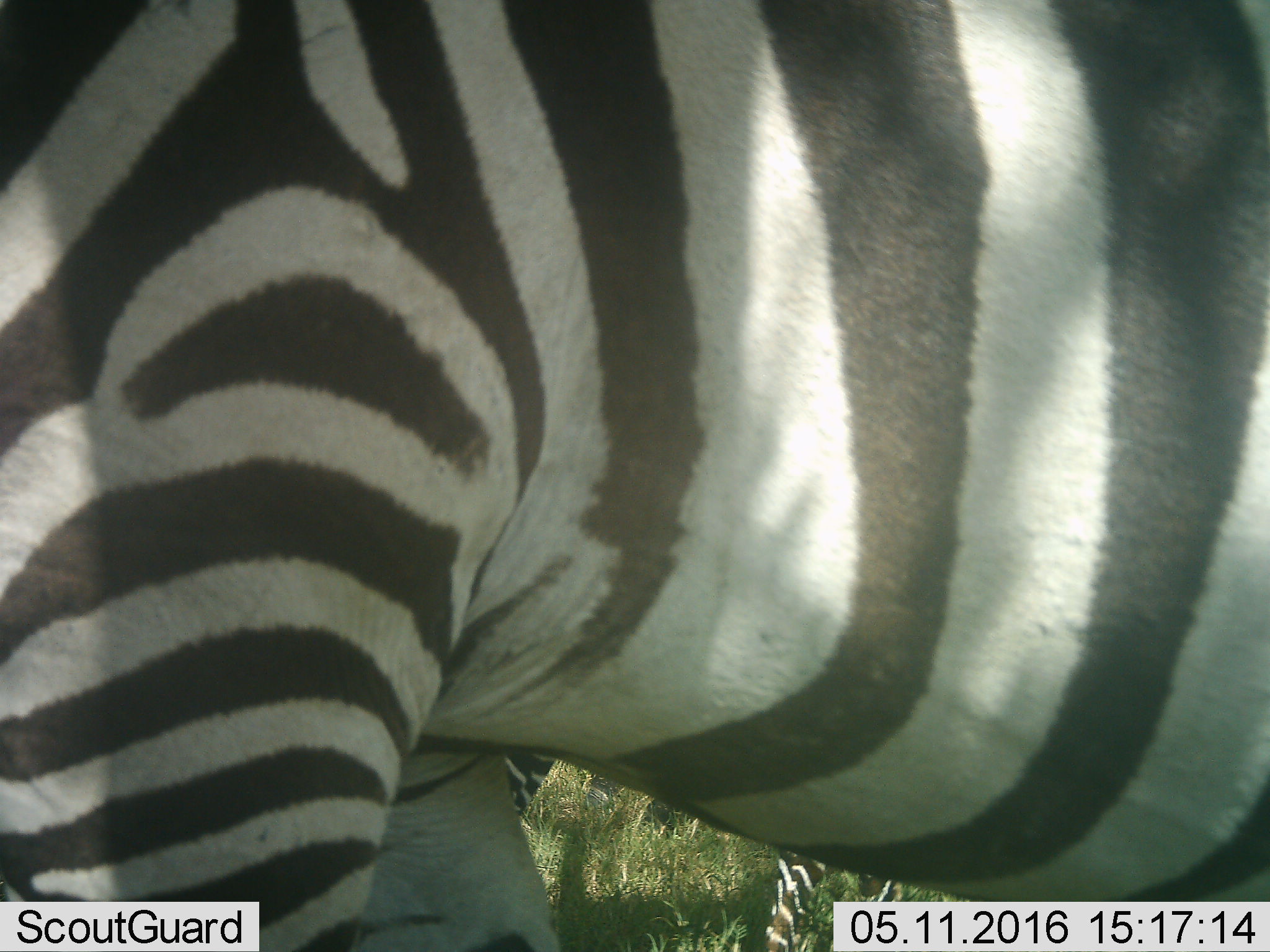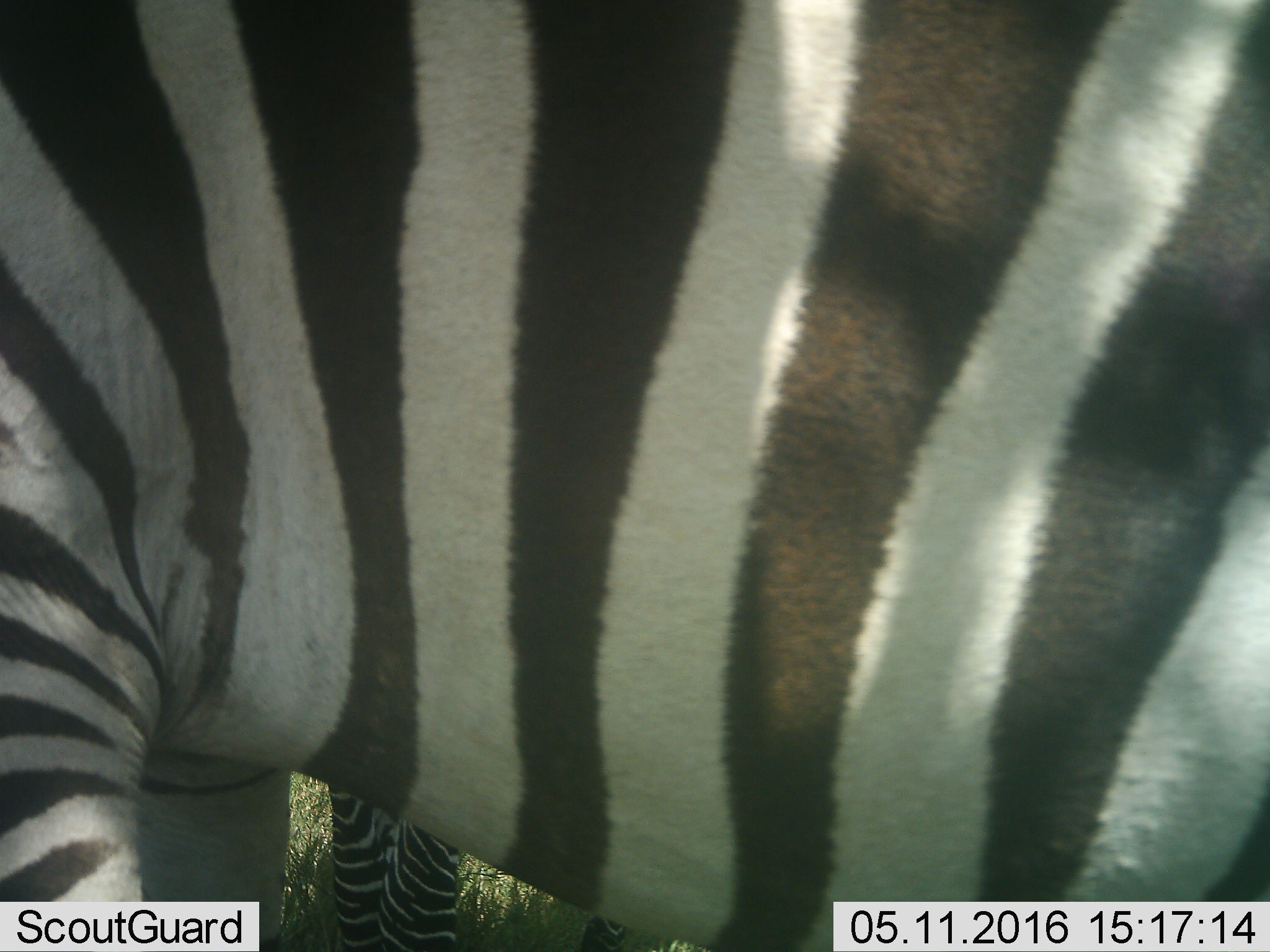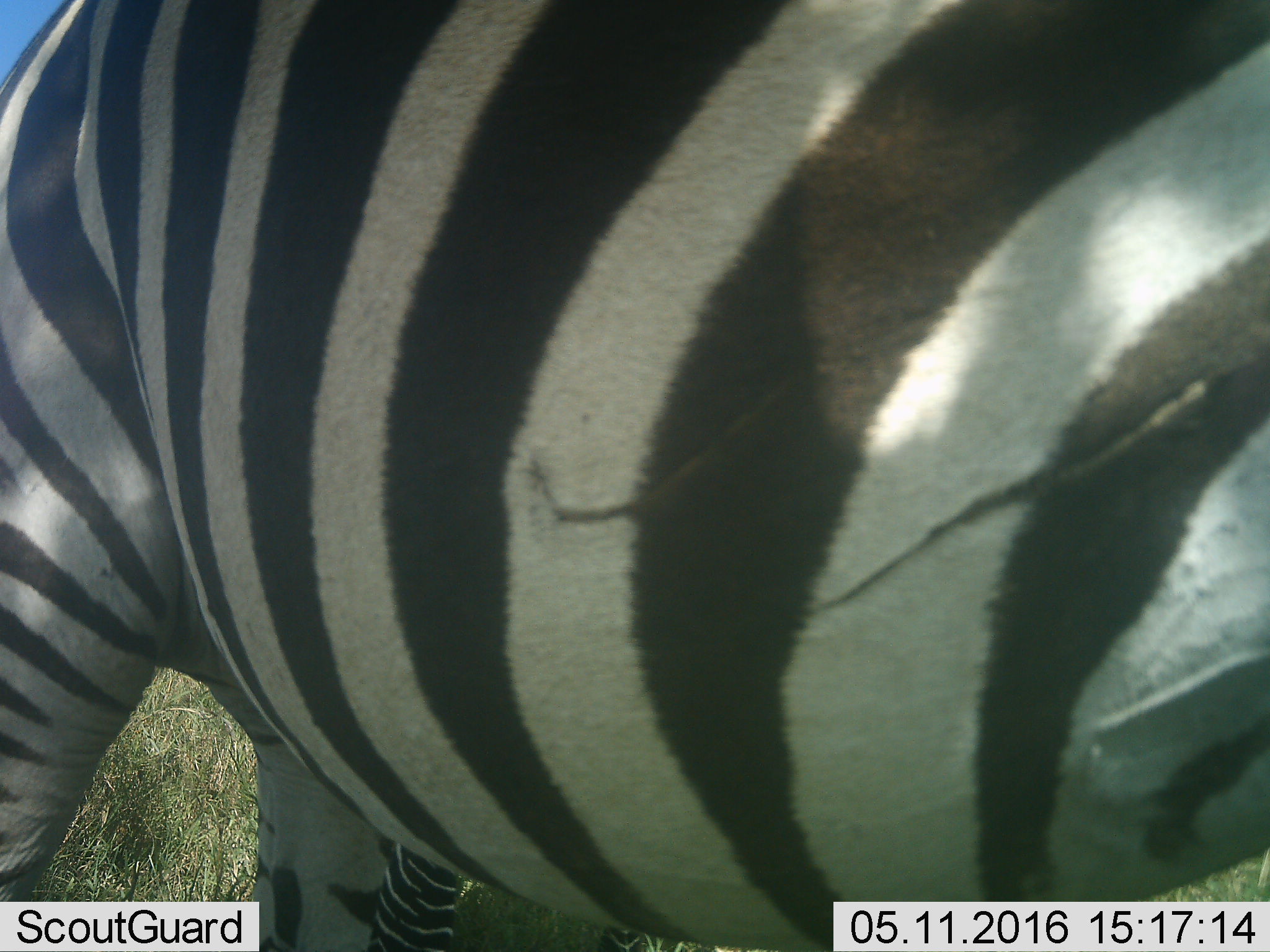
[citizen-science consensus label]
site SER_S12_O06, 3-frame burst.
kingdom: Animalia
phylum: Chordata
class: Mammalia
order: Perissodactyla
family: Equidae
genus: Equus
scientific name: Equus quagga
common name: plains zebra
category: zebraplains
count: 2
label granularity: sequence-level